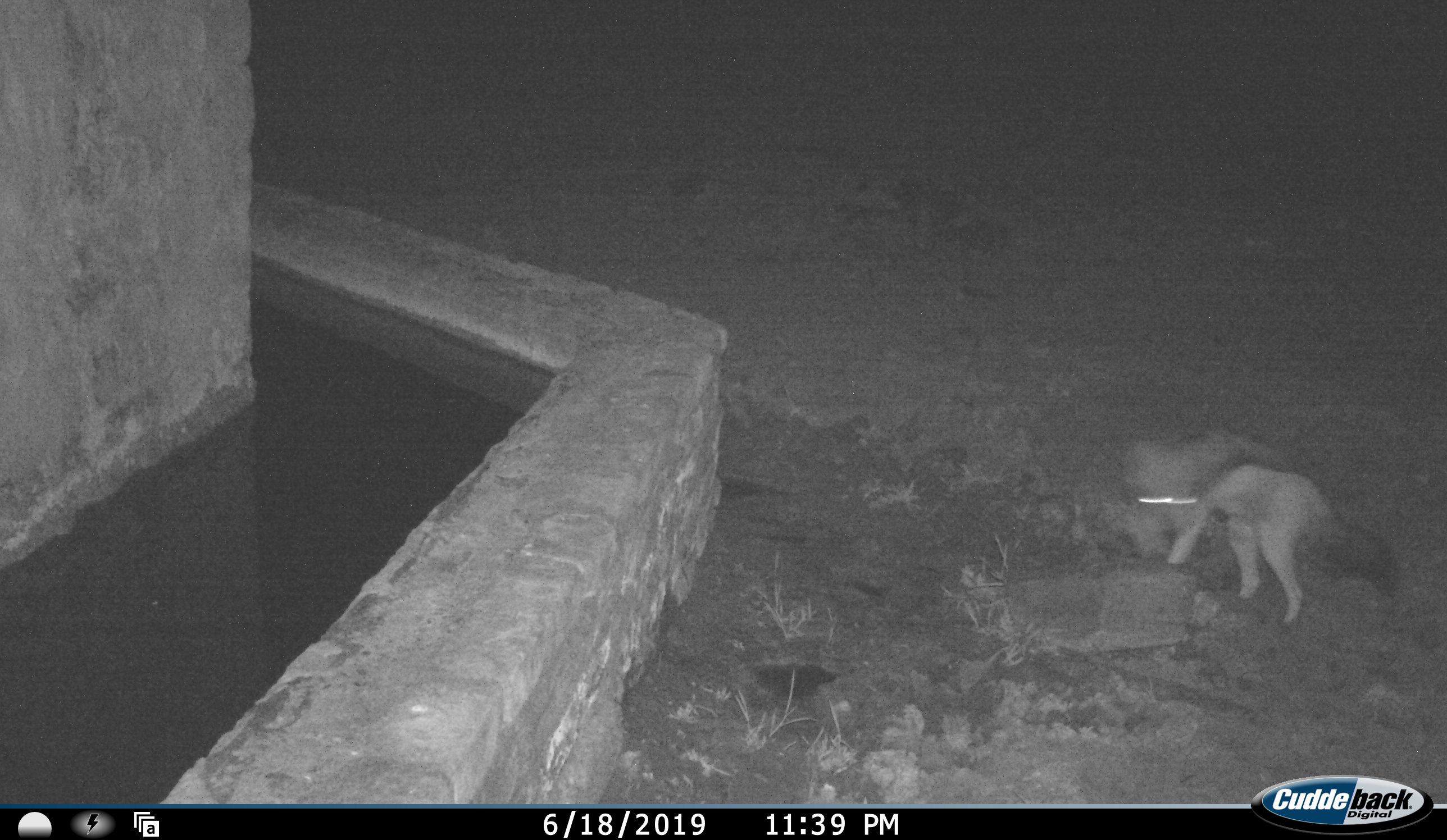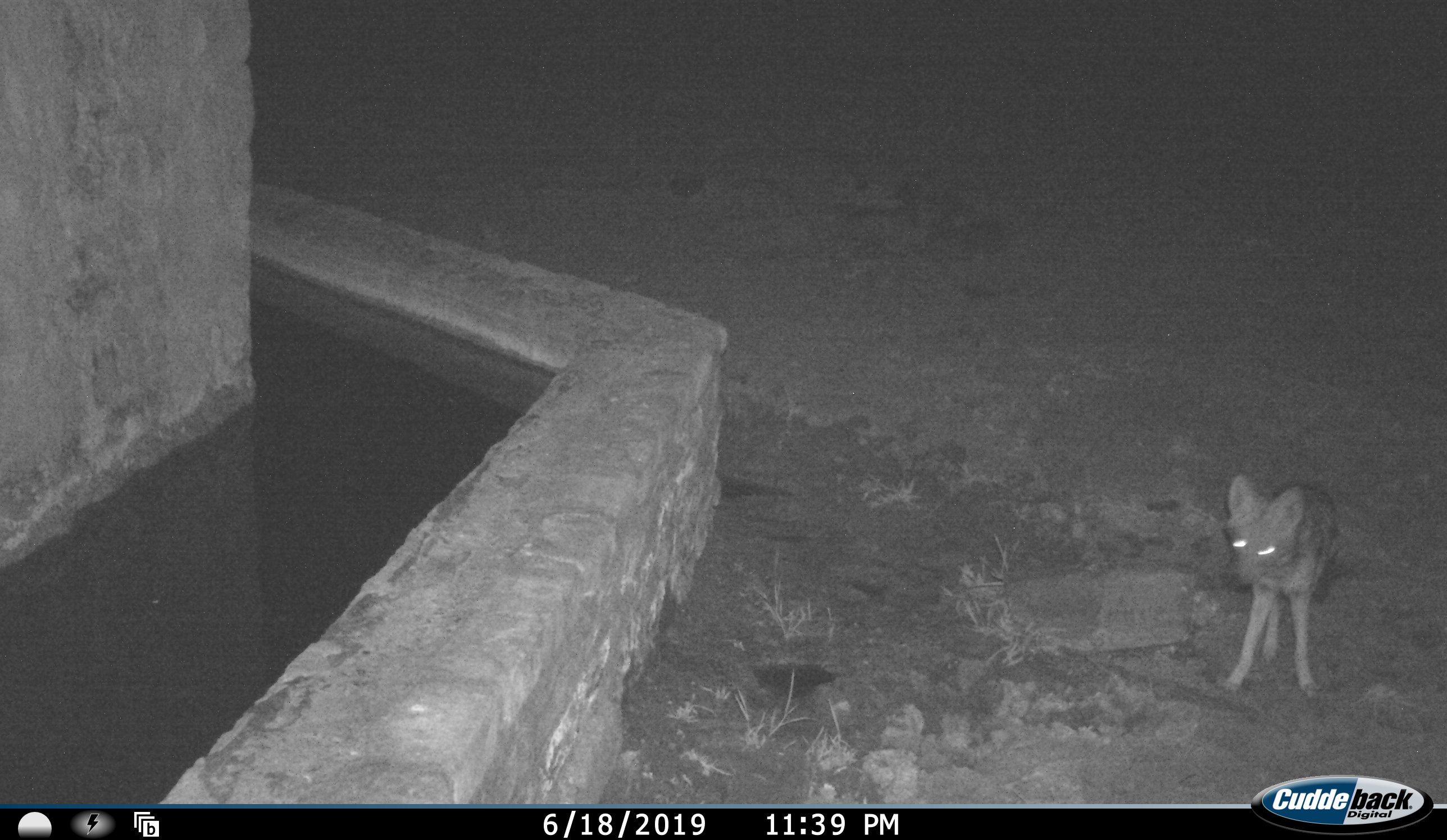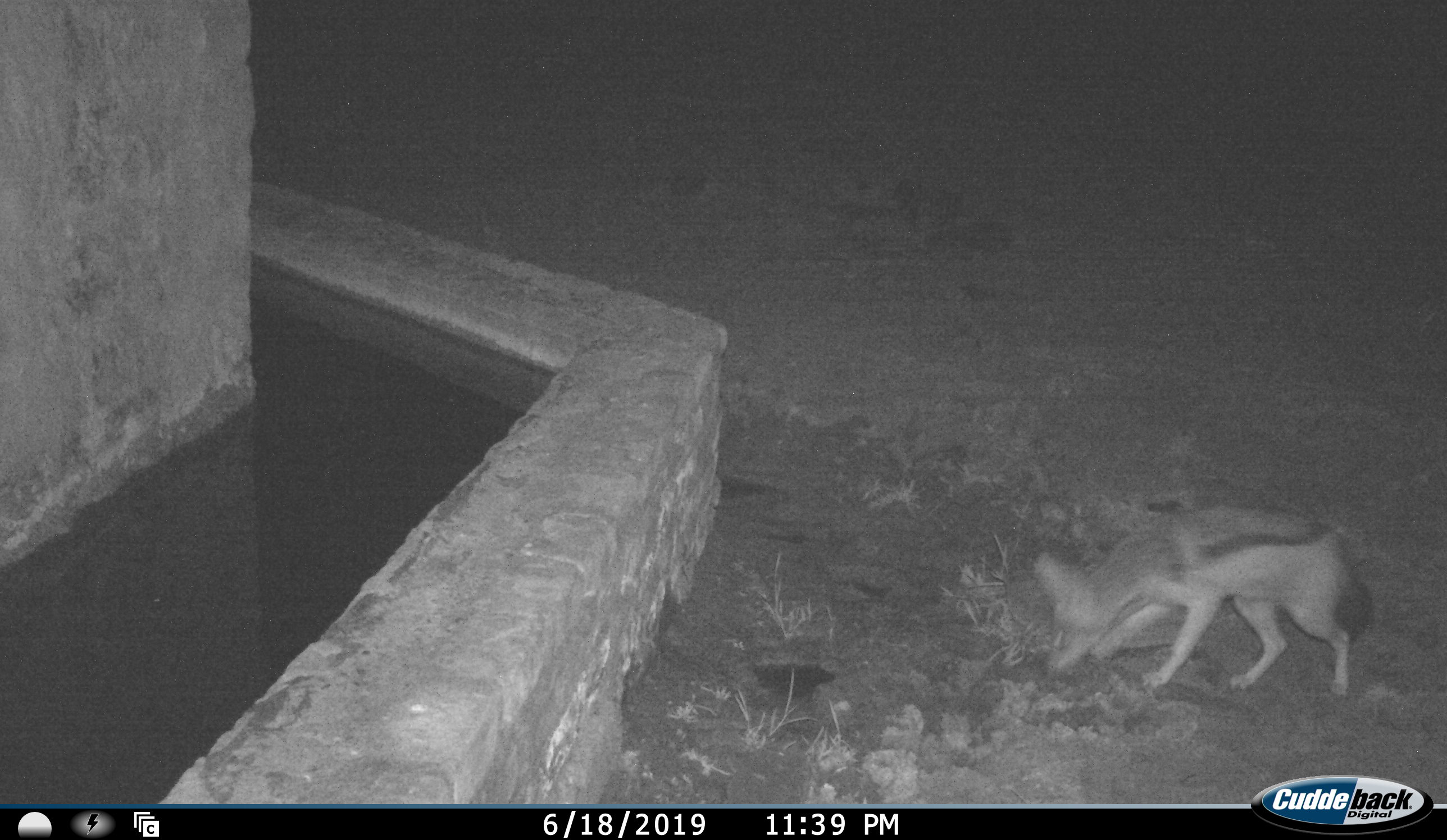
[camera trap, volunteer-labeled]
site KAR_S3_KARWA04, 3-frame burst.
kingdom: Animalia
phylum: Chordata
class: Mammalia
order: Carnivora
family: Canidae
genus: Lupulella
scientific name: Lupulella mesomelas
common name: black-backed jackal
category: jackalblackbacked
Jackalblackbacked (black-backed jackal) (Lupulella mesomelas), count 1. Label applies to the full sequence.